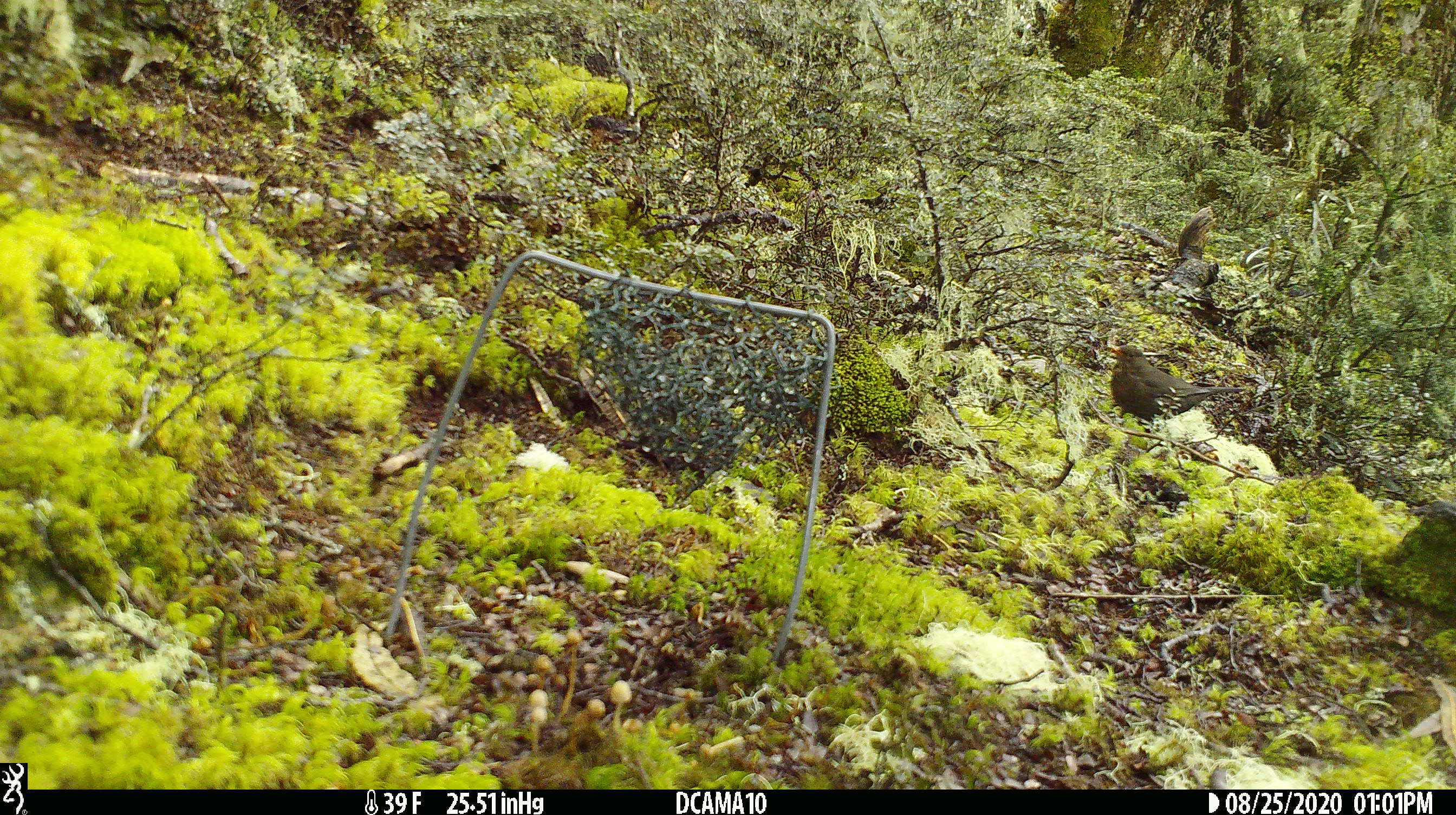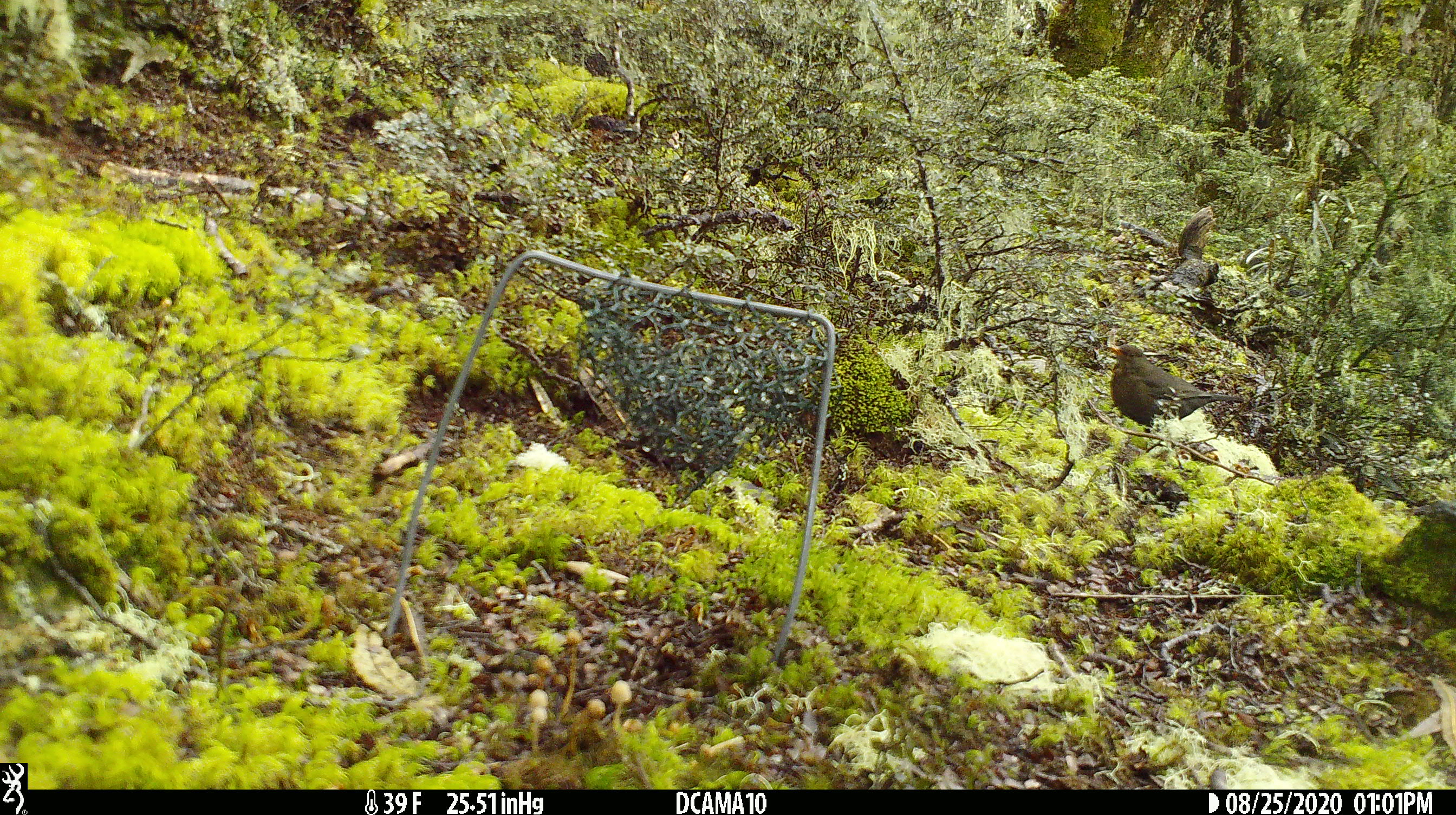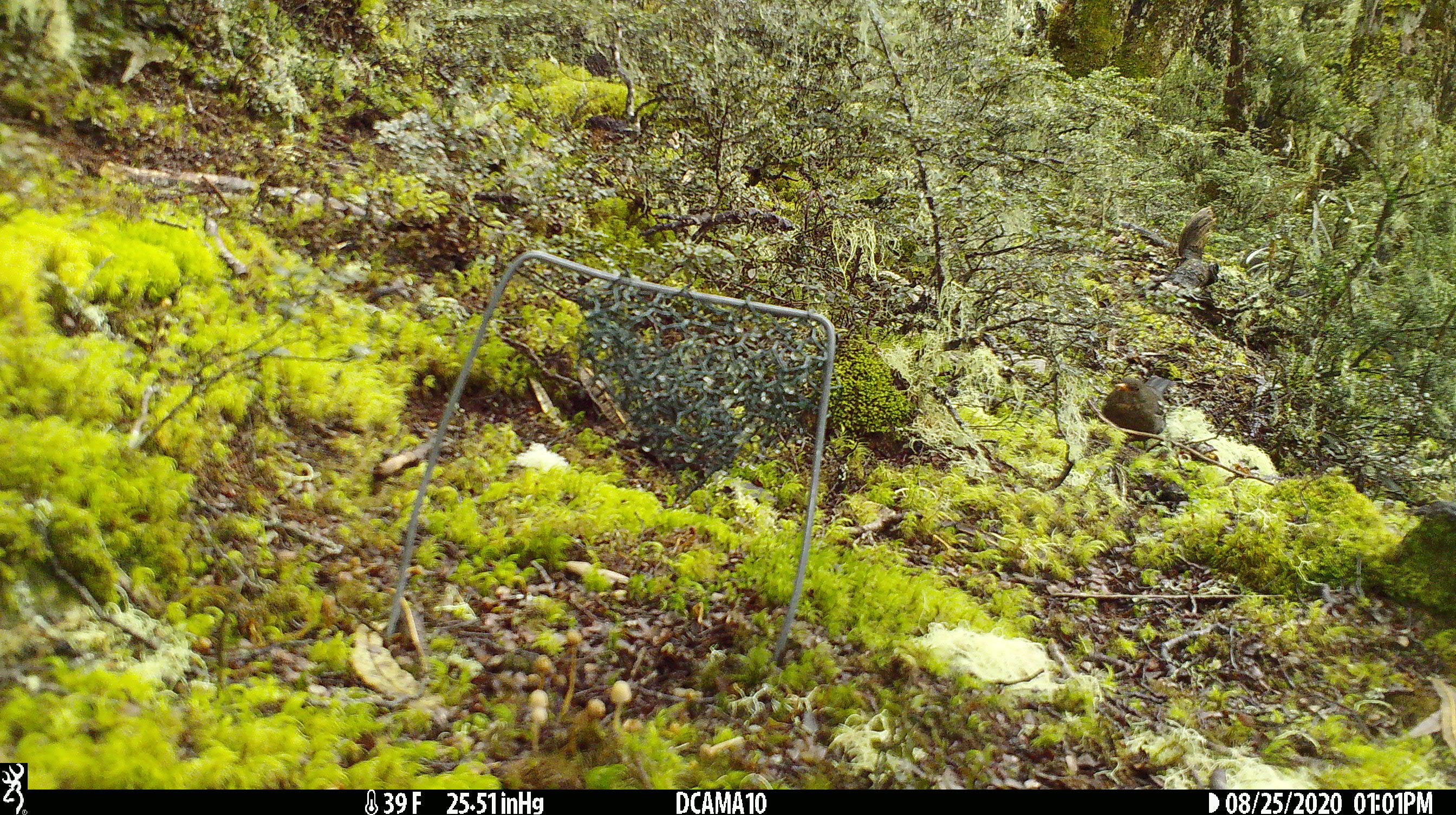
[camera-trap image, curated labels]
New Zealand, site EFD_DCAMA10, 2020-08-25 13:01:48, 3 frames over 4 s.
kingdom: Animalia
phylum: Chordata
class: Aves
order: Passeriformes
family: Turdidae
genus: Turdus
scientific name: Turdus merula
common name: eurasian blackbird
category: blackbird